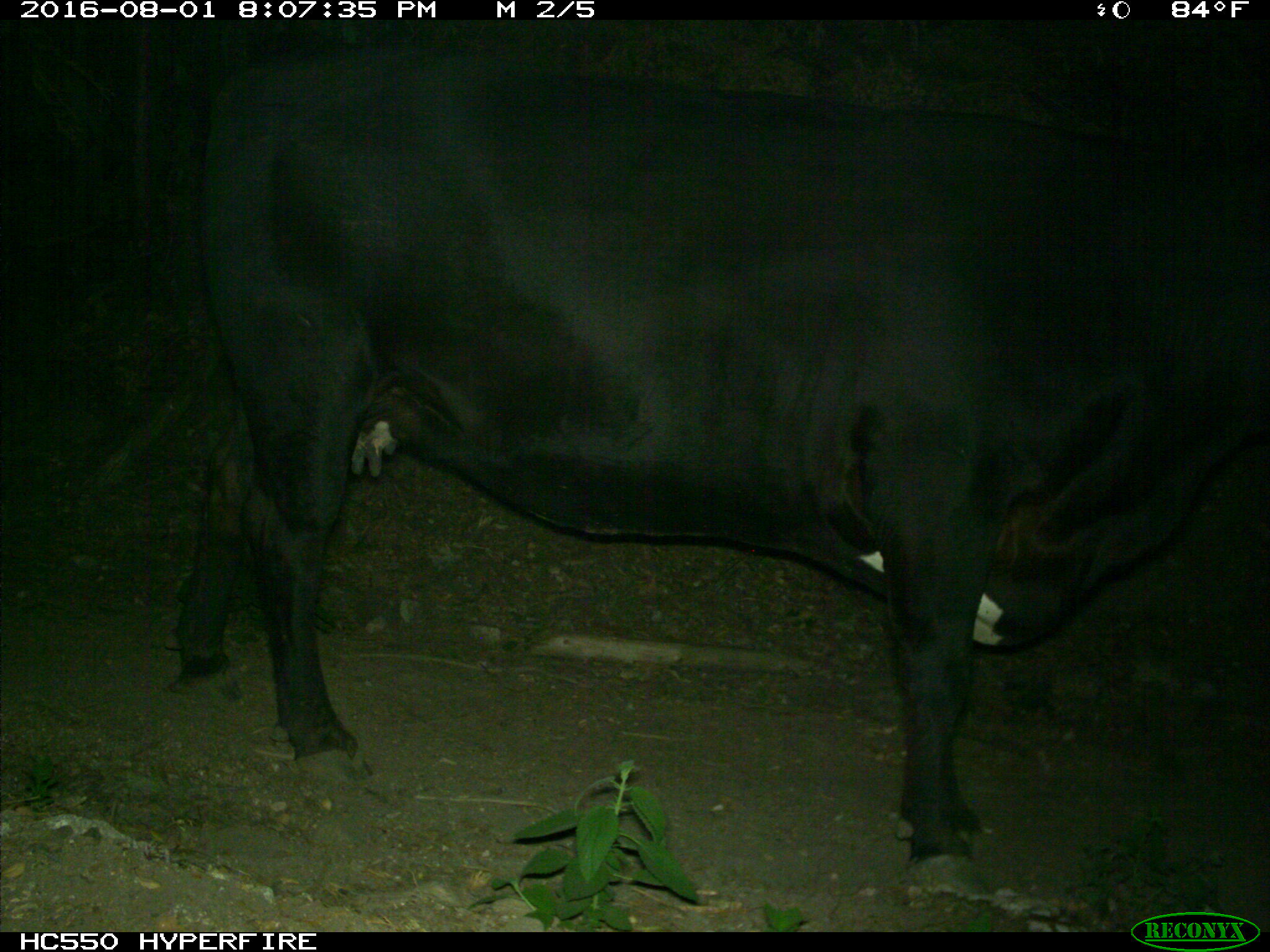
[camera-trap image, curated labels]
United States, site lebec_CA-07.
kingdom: Animalia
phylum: Chordata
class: Mammalia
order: Artiodactyla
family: Bovidae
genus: Bos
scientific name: Bos taurus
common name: domestic cow